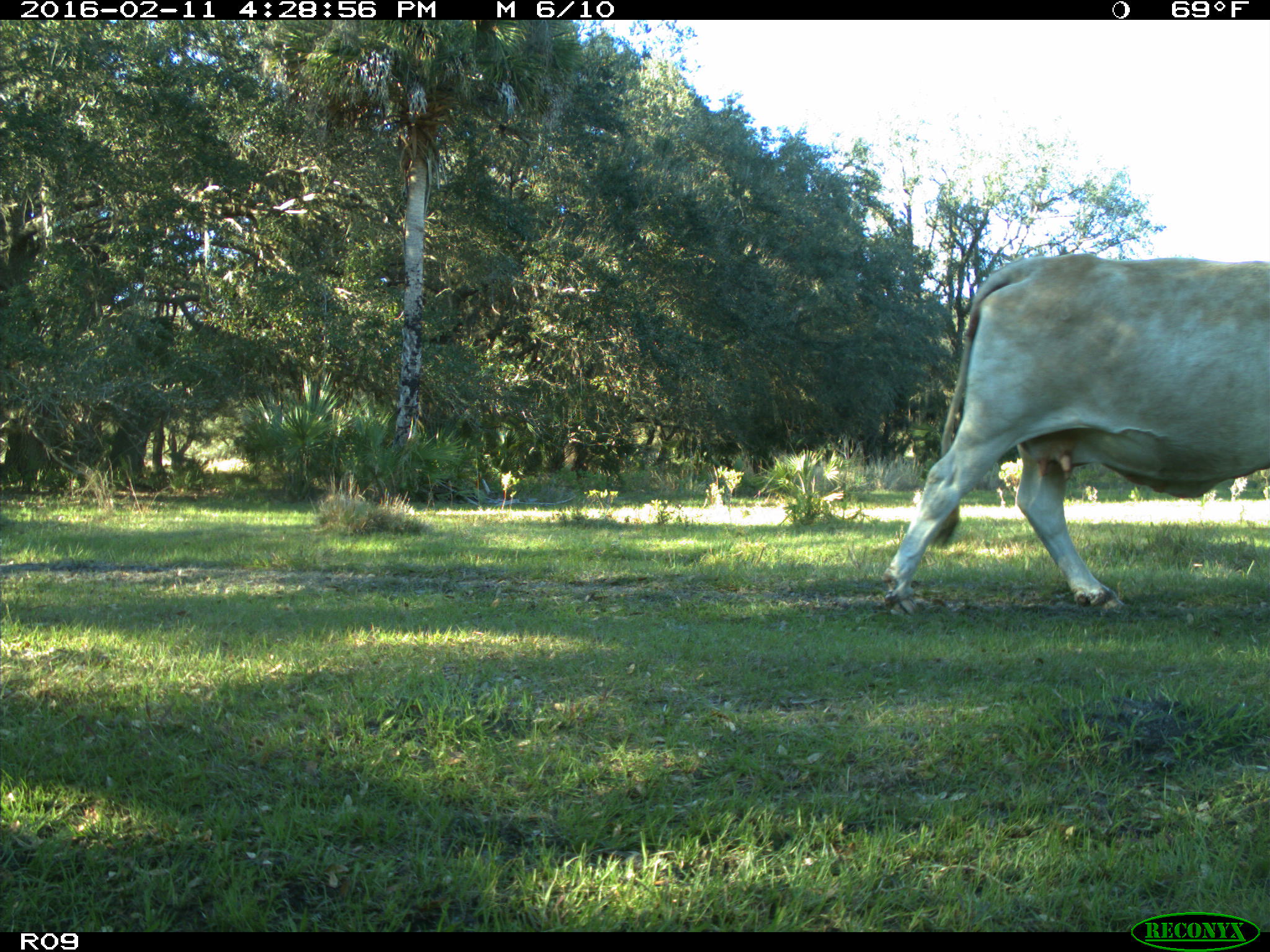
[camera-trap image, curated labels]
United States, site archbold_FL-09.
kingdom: Animalia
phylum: Chordata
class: Mammalia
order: Artiodactyla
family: Bovidae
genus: Bos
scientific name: Bos taurus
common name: domestic cow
Bos taurus (domestic cow).